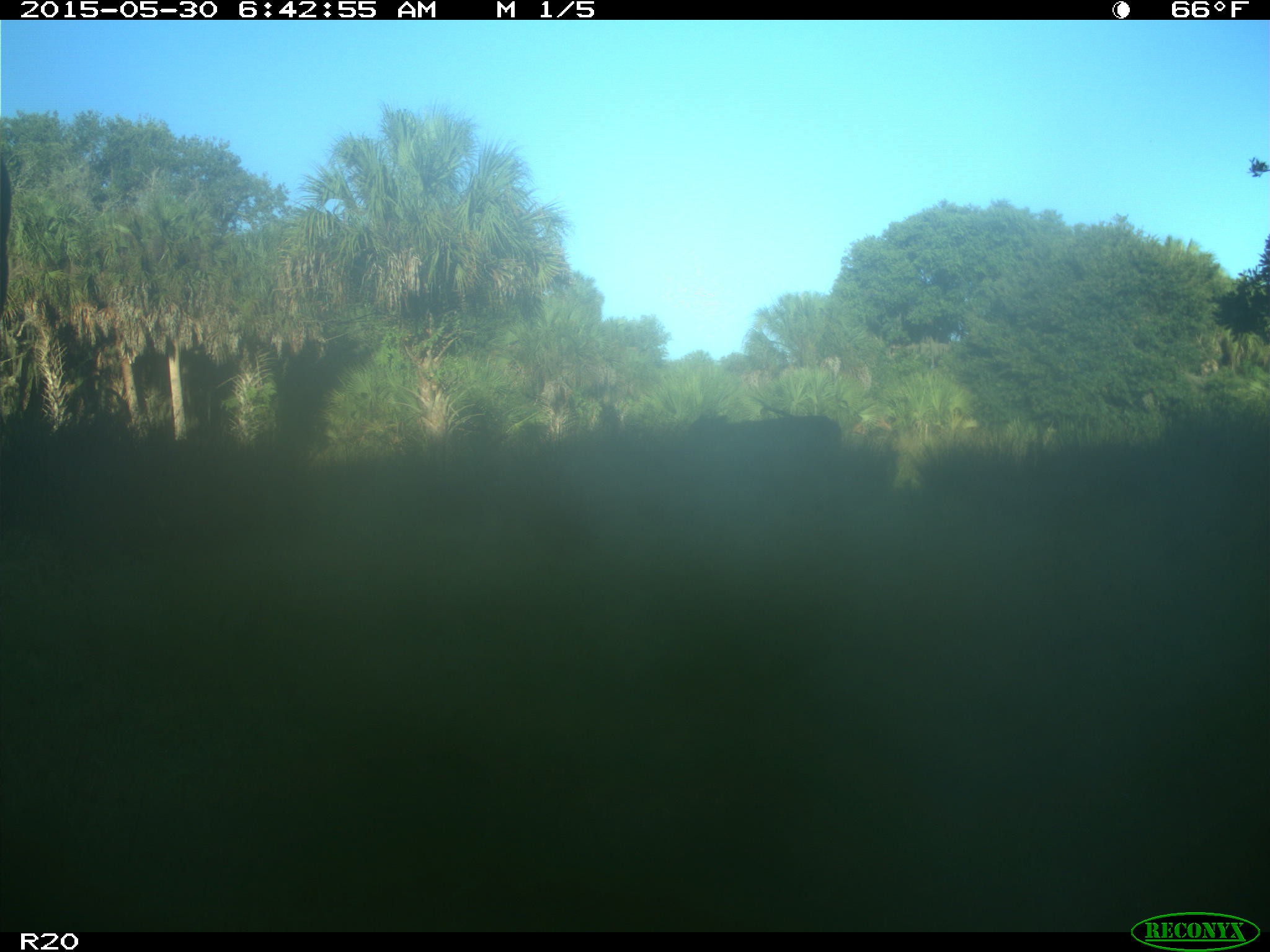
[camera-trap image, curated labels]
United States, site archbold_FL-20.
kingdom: Animalia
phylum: Chordata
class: Mammalia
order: Artiodactyla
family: Bovidae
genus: Bos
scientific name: Bos taurus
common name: domestic cow